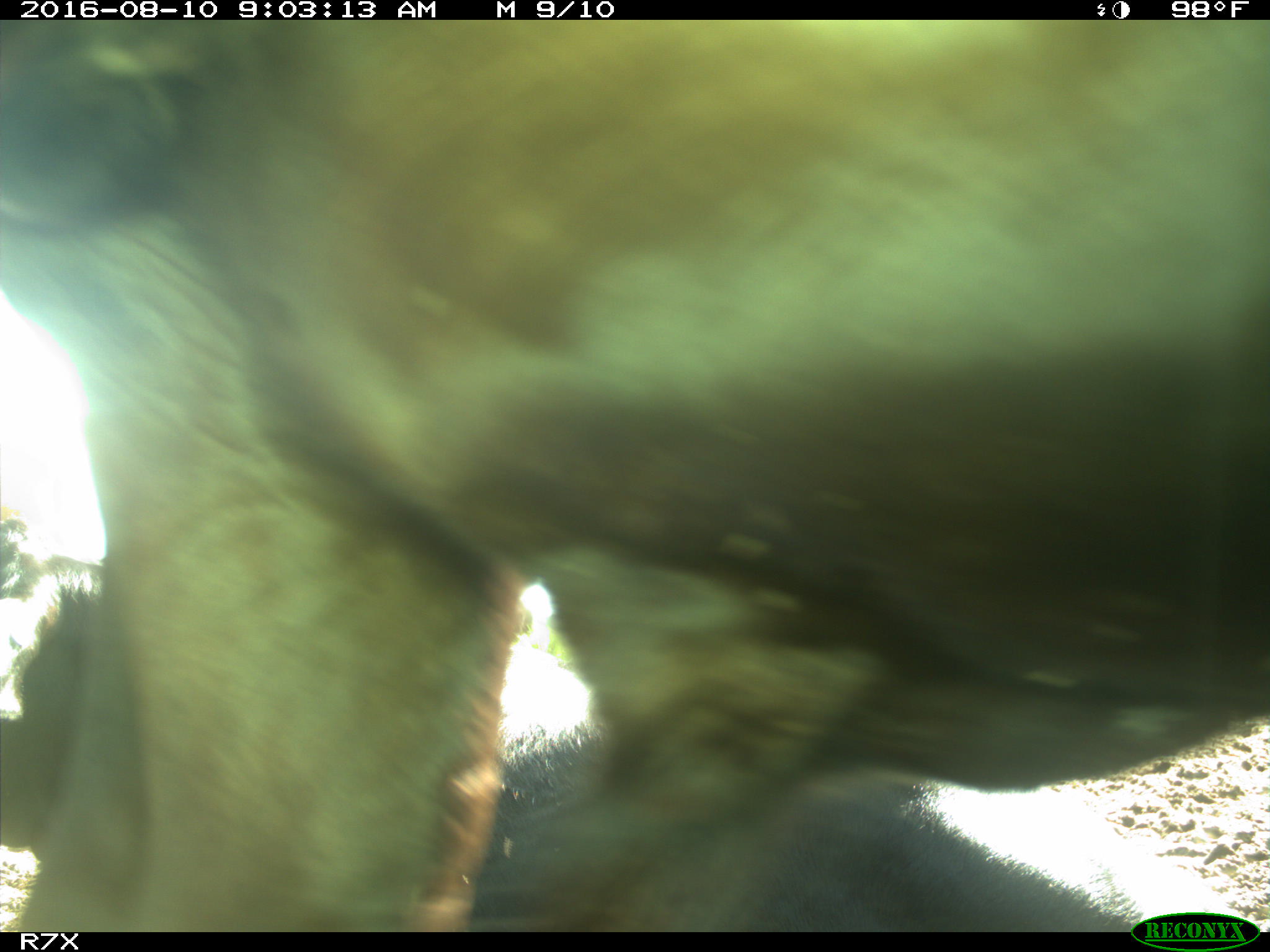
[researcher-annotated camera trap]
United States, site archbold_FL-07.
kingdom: Animalia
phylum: Chordata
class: Mammalia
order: Artiodactyla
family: Bovidae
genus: Bos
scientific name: Bos taurus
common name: domestic cow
Bos taurus (domestic cow).